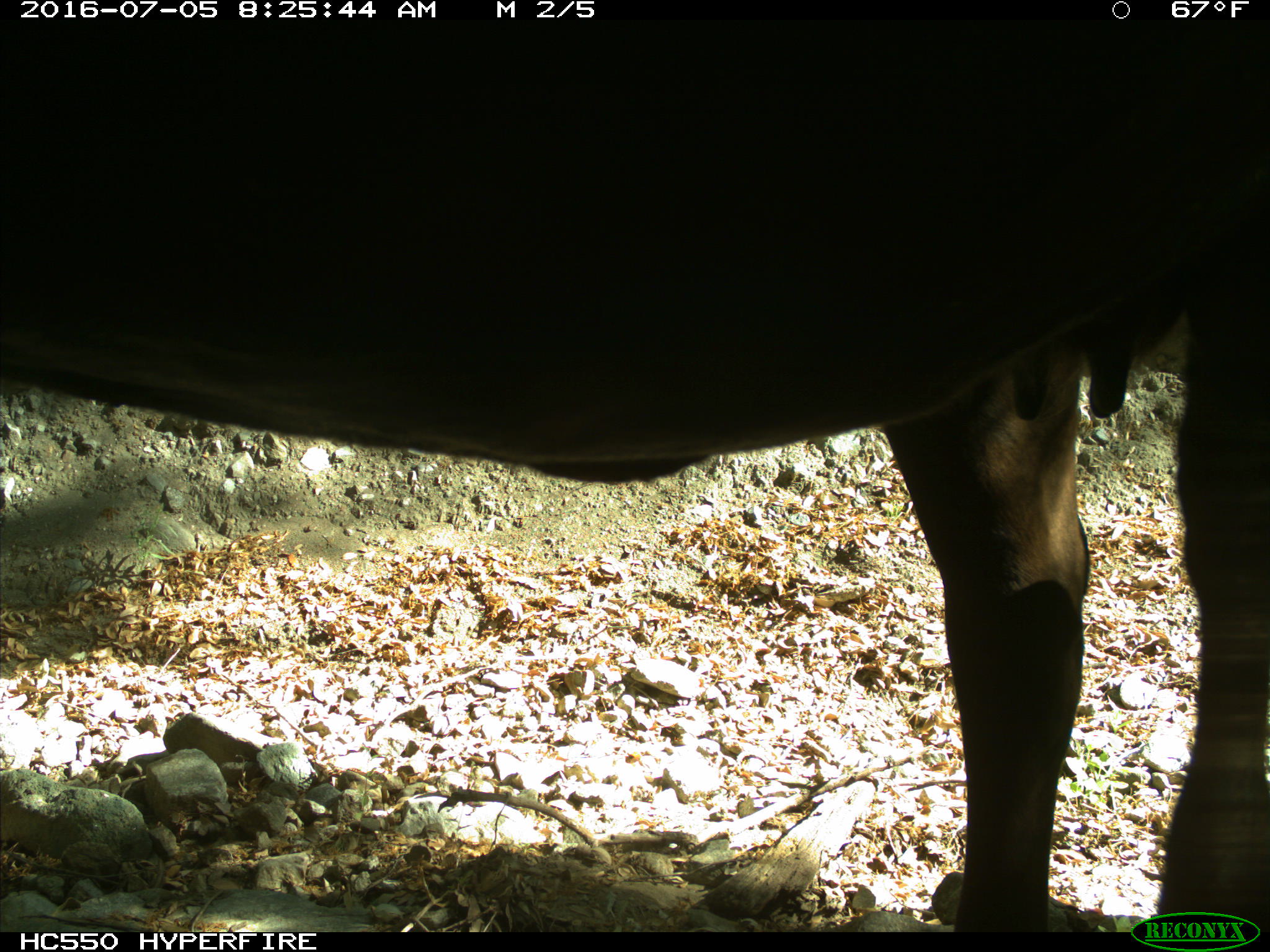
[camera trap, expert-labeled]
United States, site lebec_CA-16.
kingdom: Animalia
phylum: Chordata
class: Mammalia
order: Artiodactyla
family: Bovidae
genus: Bos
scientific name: Bos taurus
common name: domestic cow